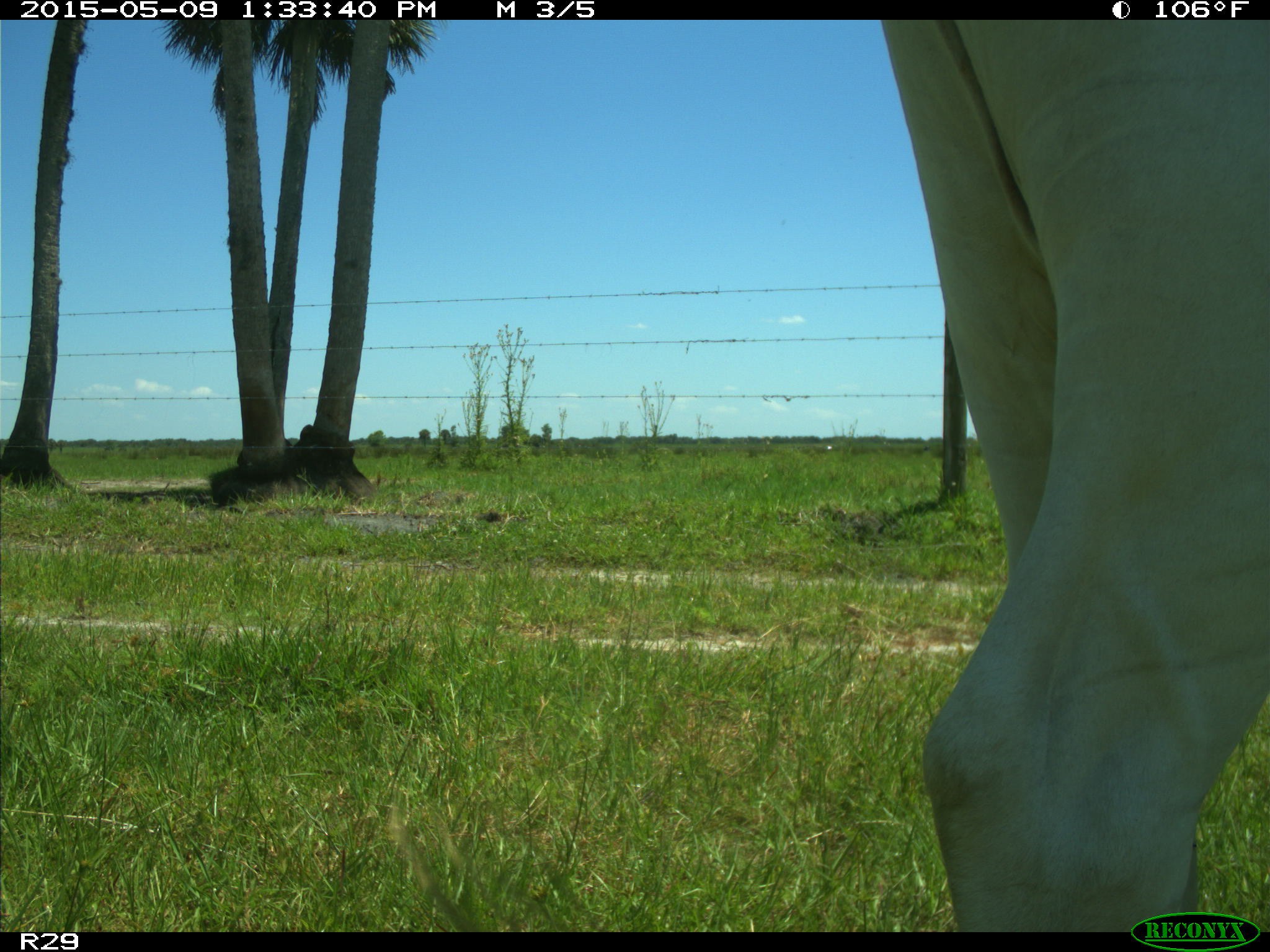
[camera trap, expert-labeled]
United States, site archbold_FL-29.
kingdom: Animalia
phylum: Chordata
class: Mammalia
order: Artiodactyla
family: Bovidae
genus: Bos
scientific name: Bos taurus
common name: domestic cow